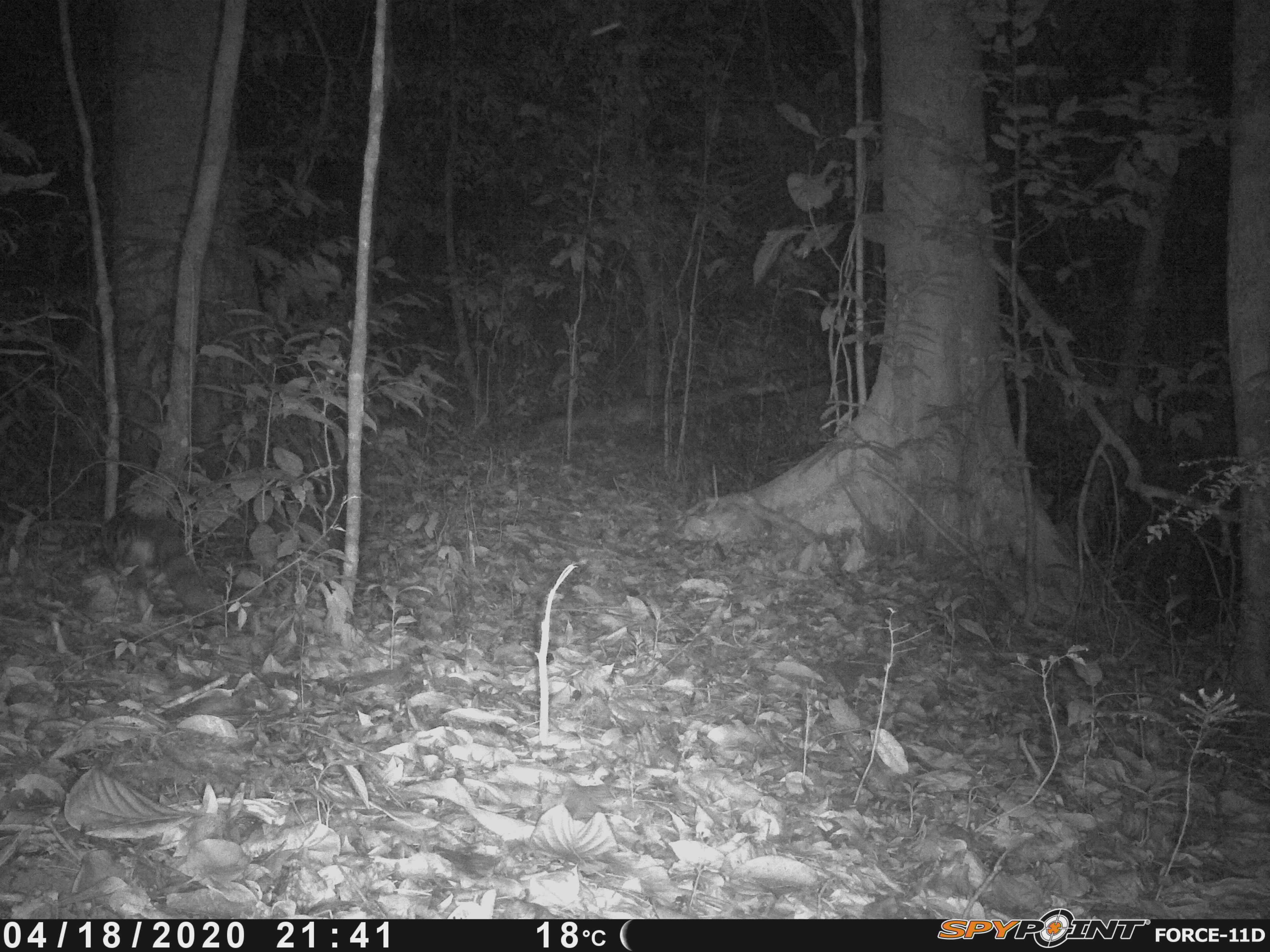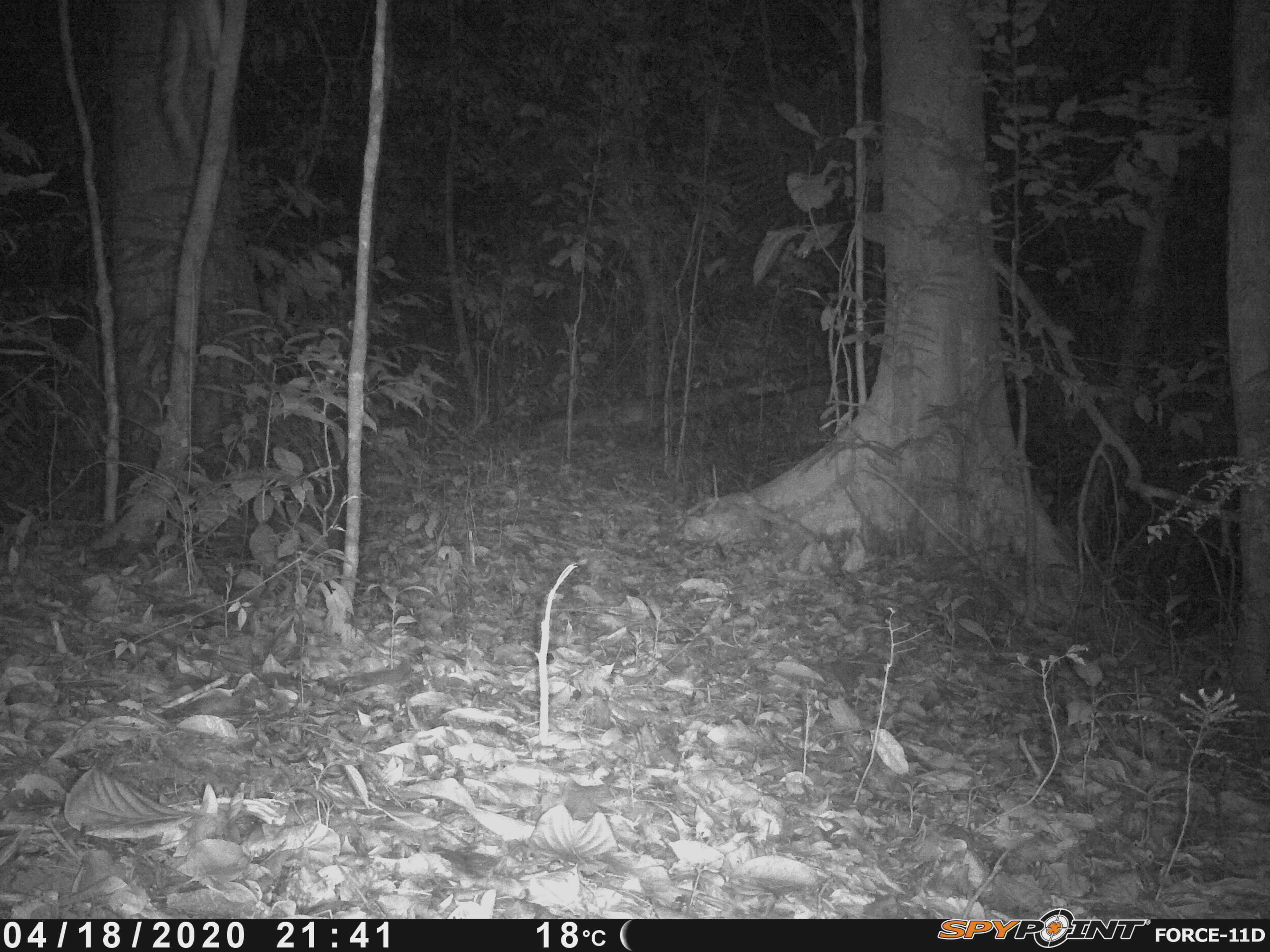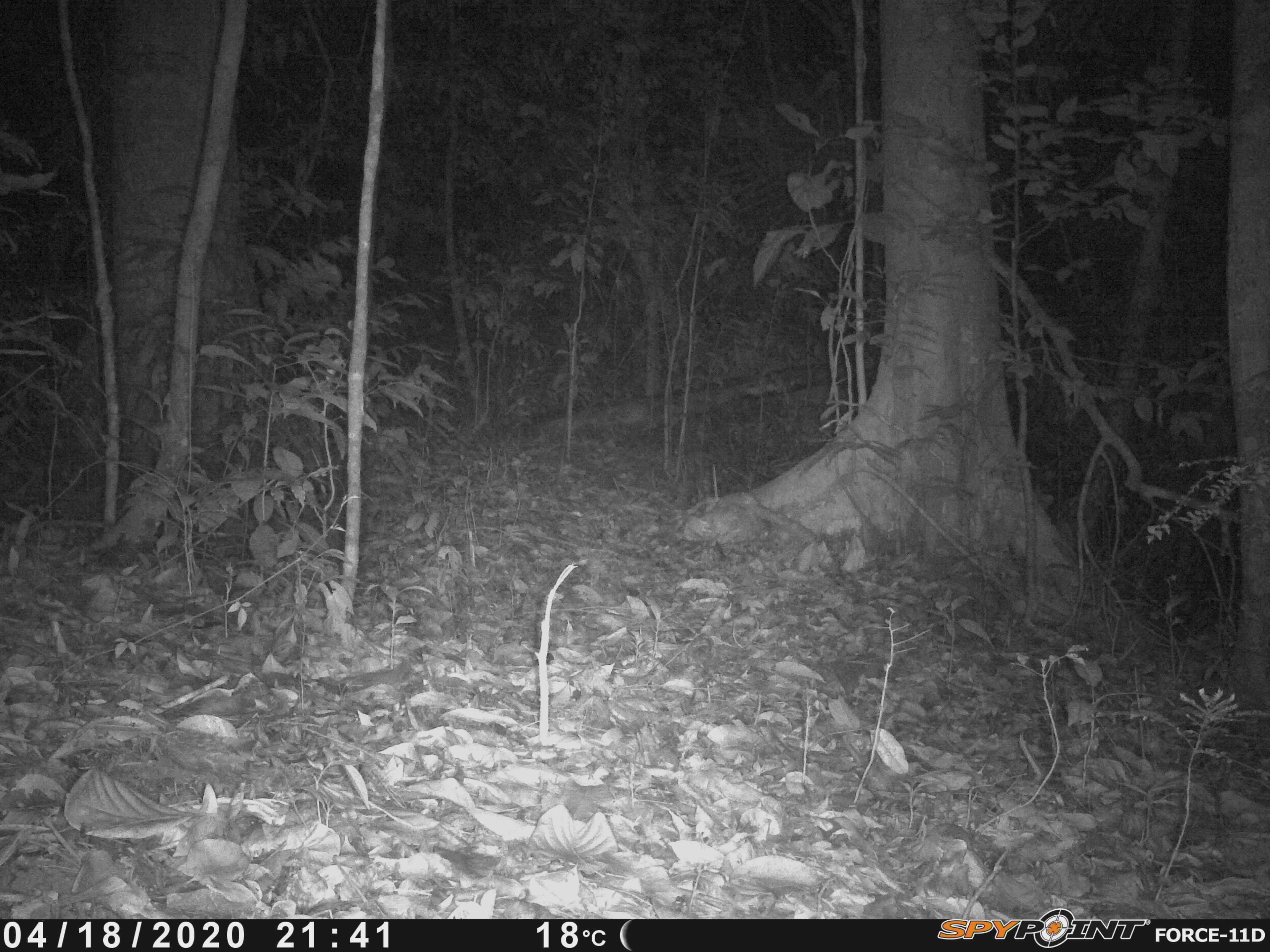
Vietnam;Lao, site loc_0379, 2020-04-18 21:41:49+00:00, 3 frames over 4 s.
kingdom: Animalia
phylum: Chordata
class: Mammalia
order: Carnivora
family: Prionodontidae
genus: Prionodon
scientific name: Prionodon pardicolor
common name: spotted linsang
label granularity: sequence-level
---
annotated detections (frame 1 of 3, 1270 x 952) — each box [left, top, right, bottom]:
spotted linsang: [101, 507, 216, 619]